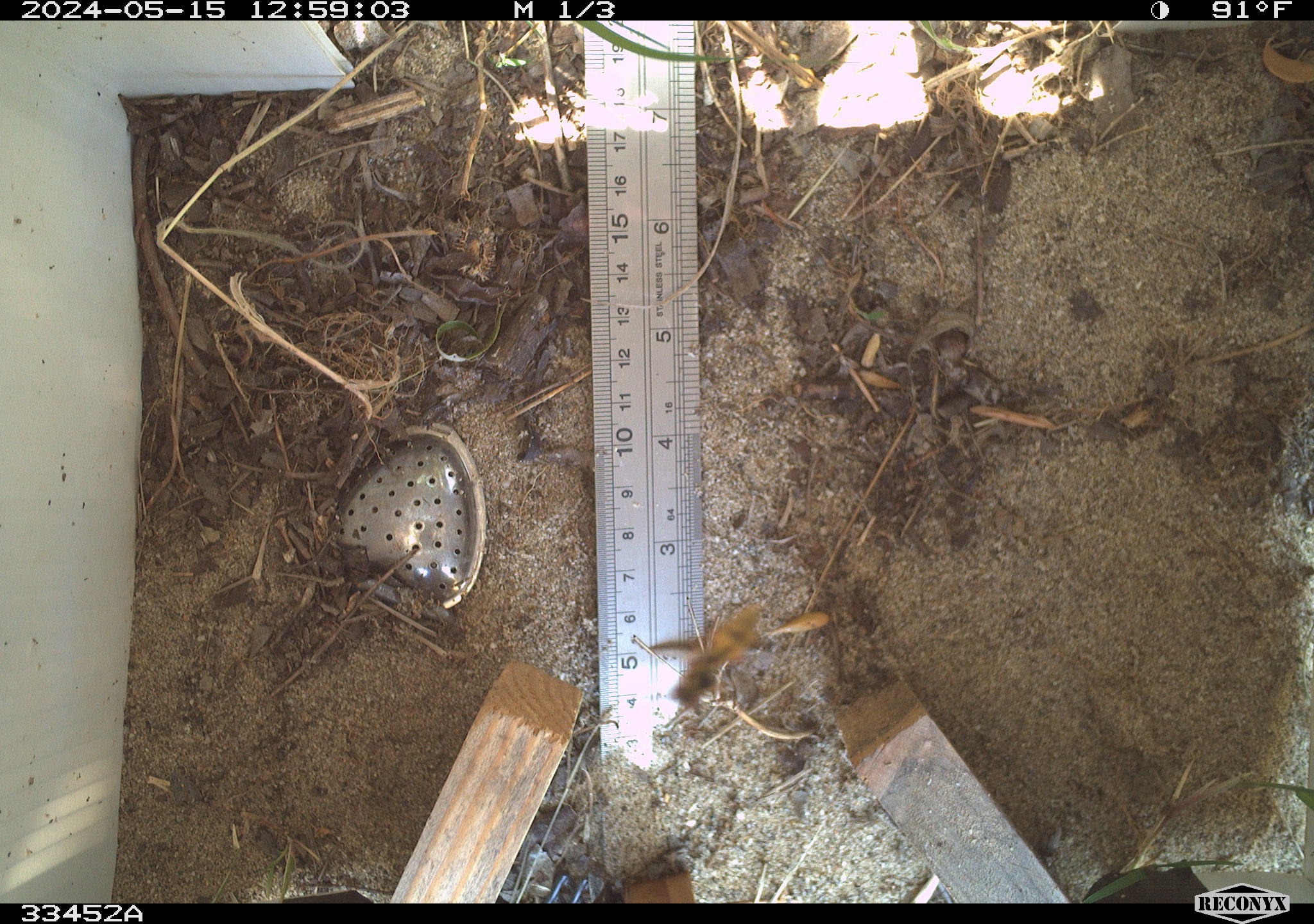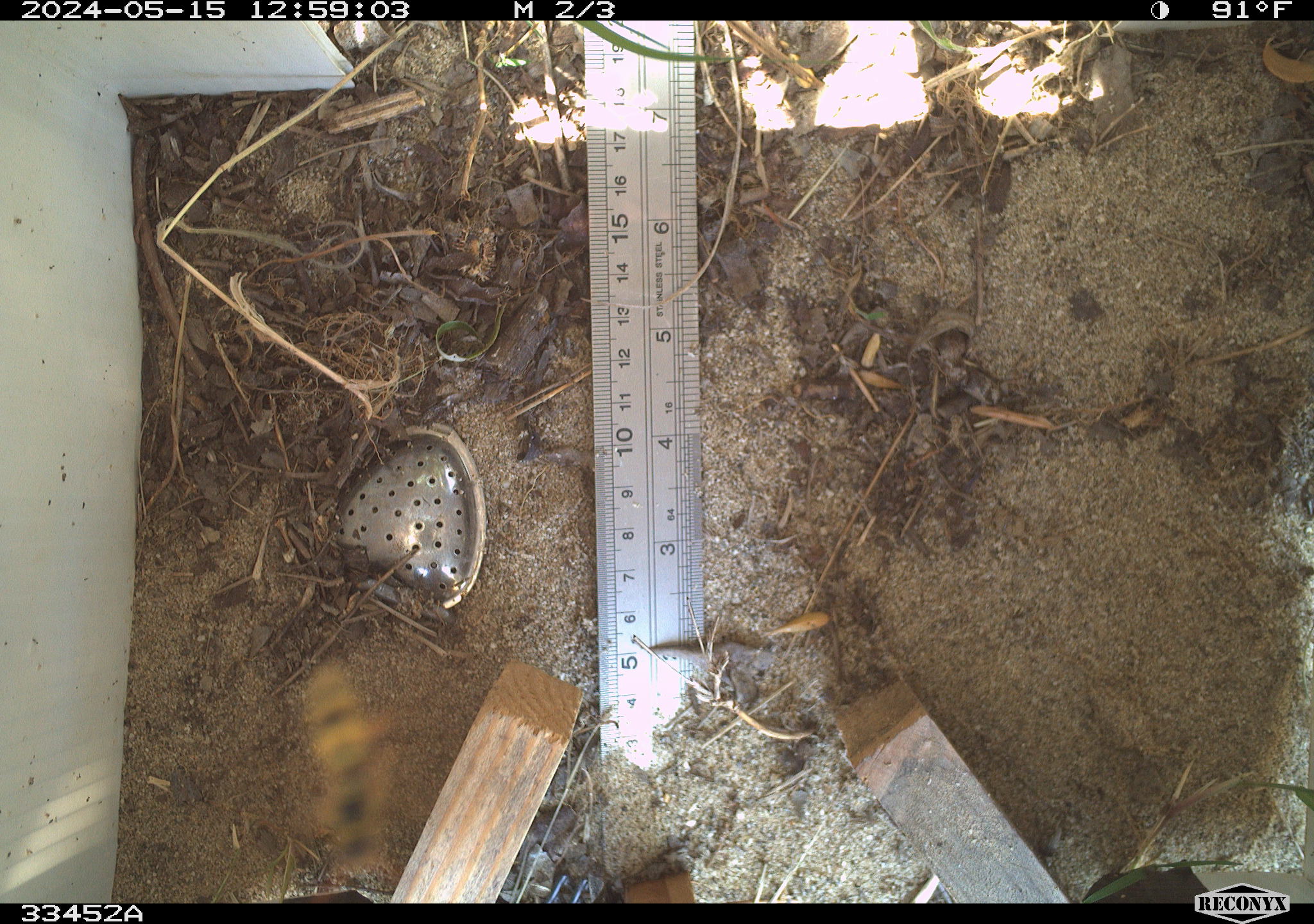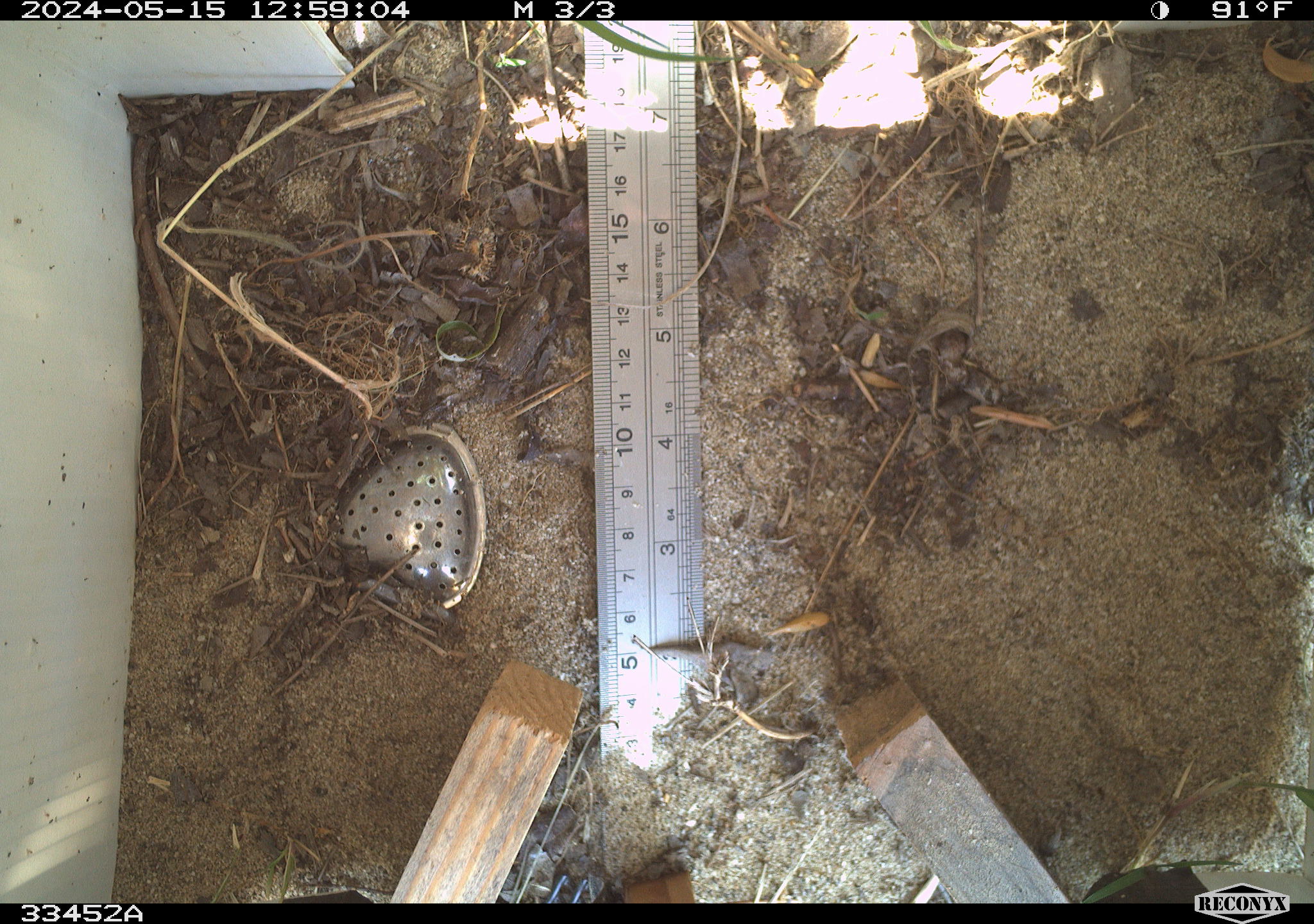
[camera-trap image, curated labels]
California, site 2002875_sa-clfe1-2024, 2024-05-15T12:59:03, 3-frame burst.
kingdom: Animalia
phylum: Arthropoda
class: Insecta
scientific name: Insecta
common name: insect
Insect (Insecta).